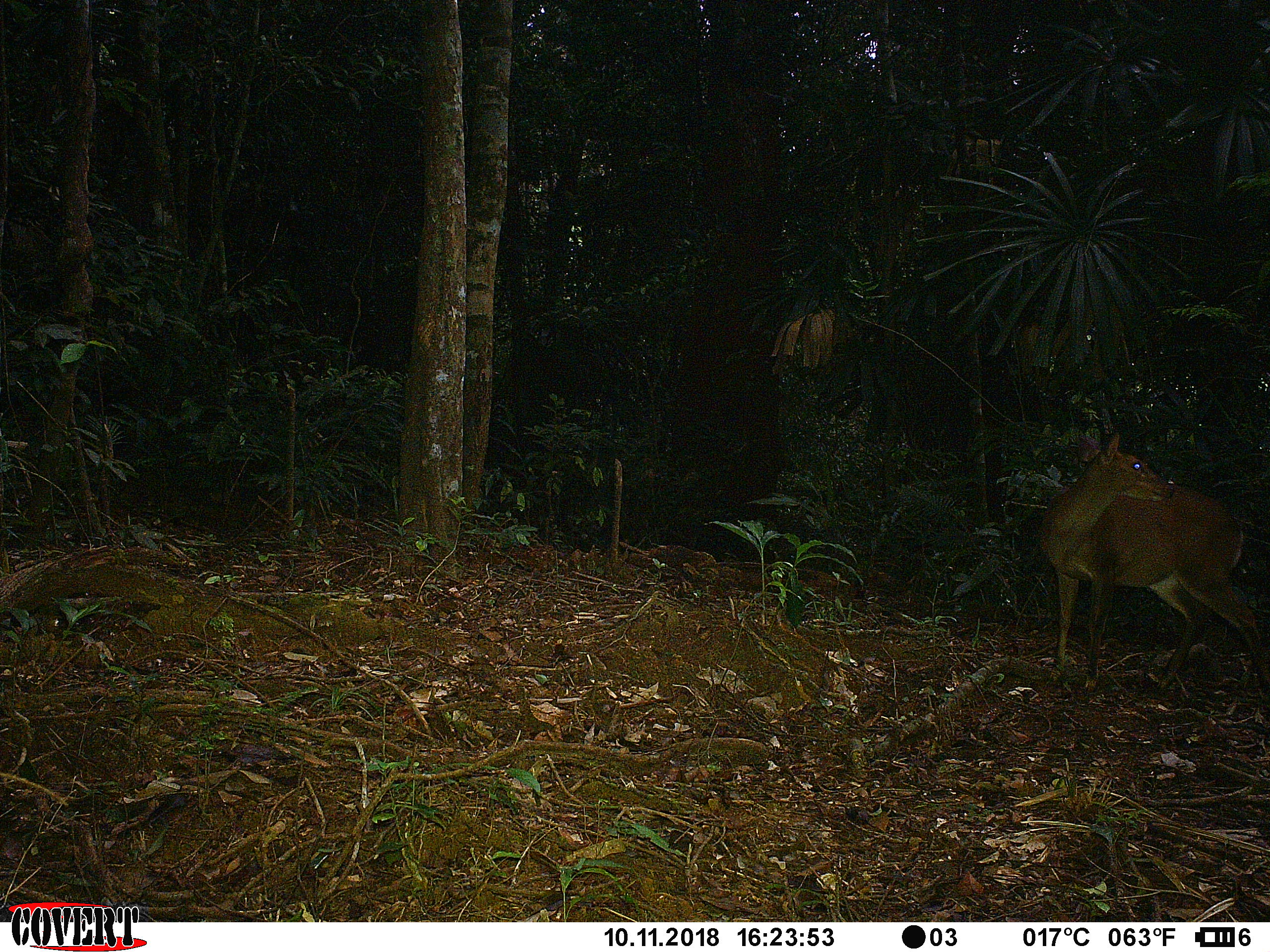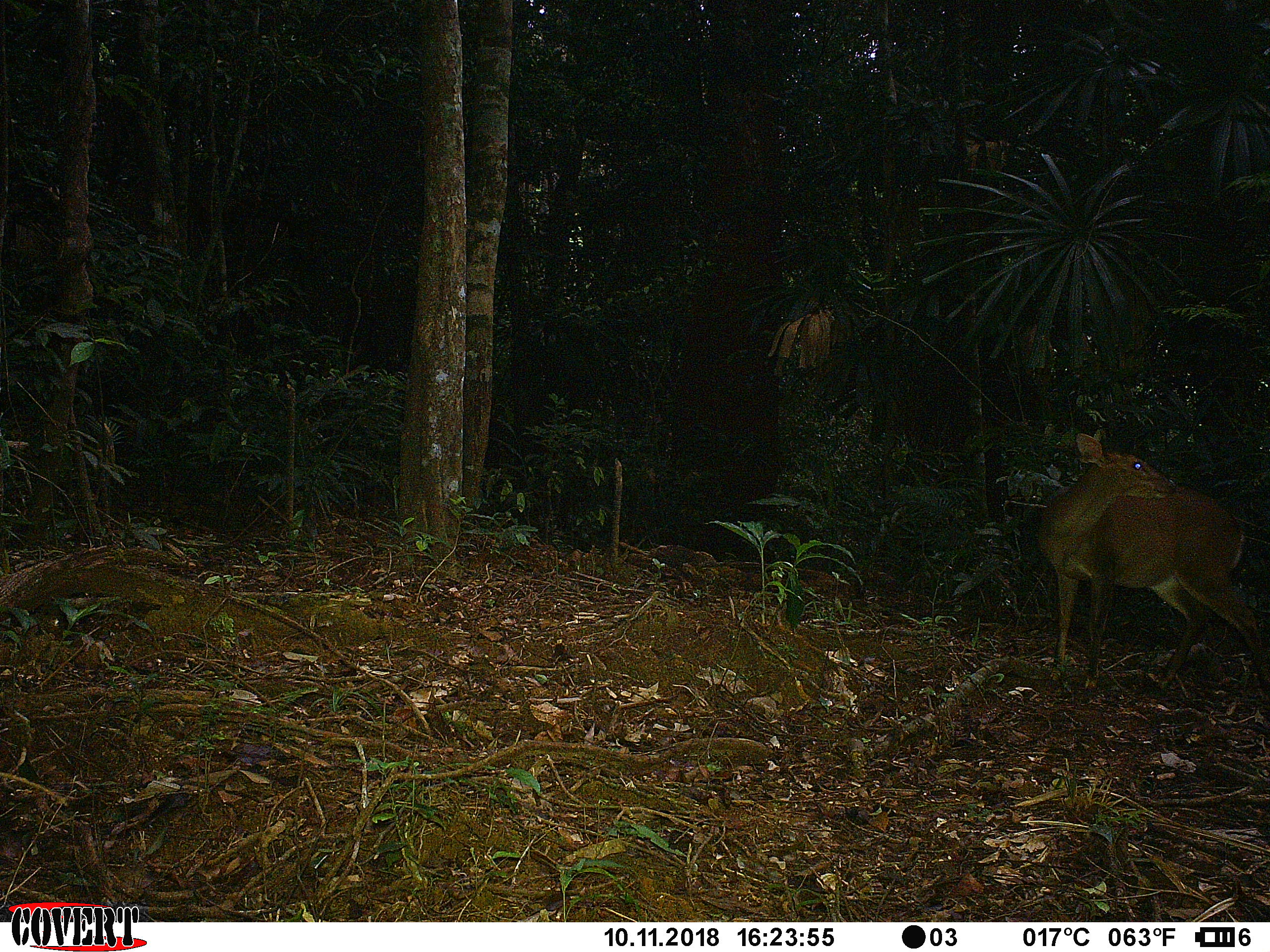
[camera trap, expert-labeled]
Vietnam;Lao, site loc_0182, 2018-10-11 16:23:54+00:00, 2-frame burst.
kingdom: Animalia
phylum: Chordata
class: Mammalia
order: Artiodactyla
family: Cervidae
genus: Muntiacus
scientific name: Muntiacus vuquangensis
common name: large-antlered muntjac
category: large antlered muntjac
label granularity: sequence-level